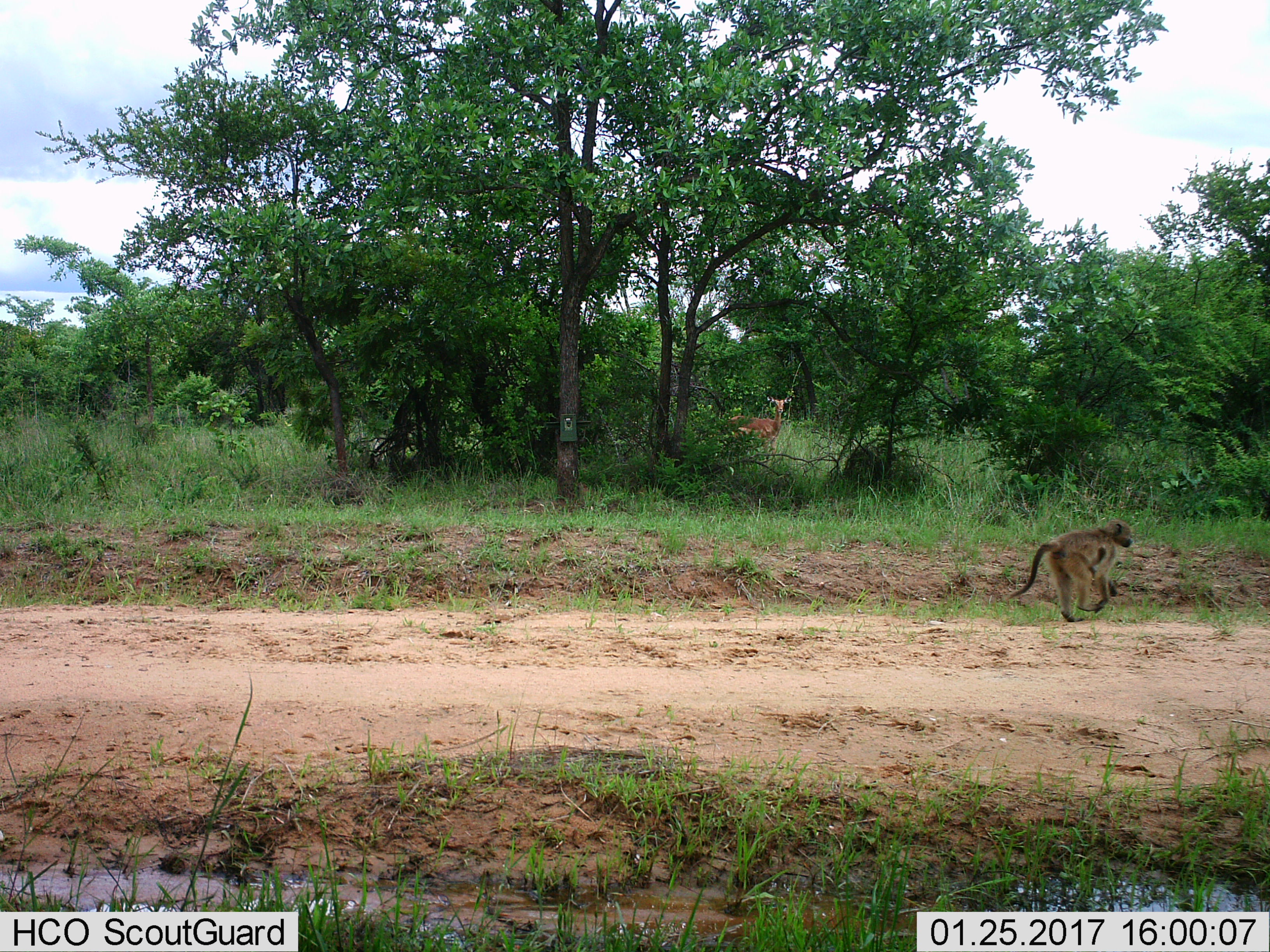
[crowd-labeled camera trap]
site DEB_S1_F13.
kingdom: Animalia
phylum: Chordata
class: Mammalia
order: Primates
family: Cercopithecidae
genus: Papio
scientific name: Papio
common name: baboon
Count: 1.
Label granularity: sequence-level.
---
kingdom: Animalia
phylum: Chordata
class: Mammalia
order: Artiodactyla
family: Bovidae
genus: Aepyceros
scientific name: Aepyceros melampus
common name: impala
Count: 1.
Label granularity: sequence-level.